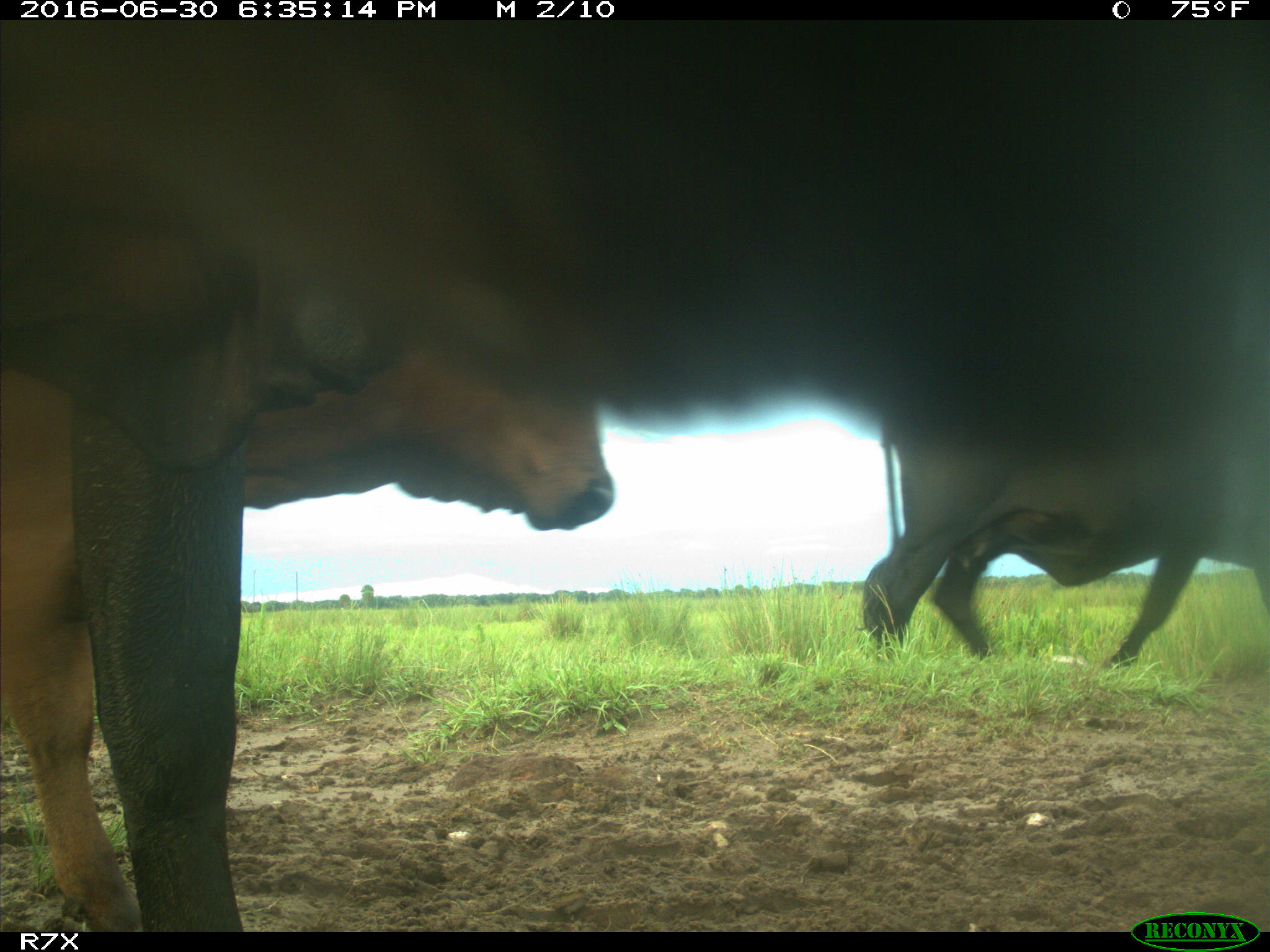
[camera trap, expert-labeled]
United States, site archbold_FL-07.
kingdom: Animalia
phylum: Chordata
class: Mammalia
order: Artiodactyla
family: Bovidae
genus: Bos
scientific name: Bos taurus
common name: domestic cow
Bos taurus (domestic cow).